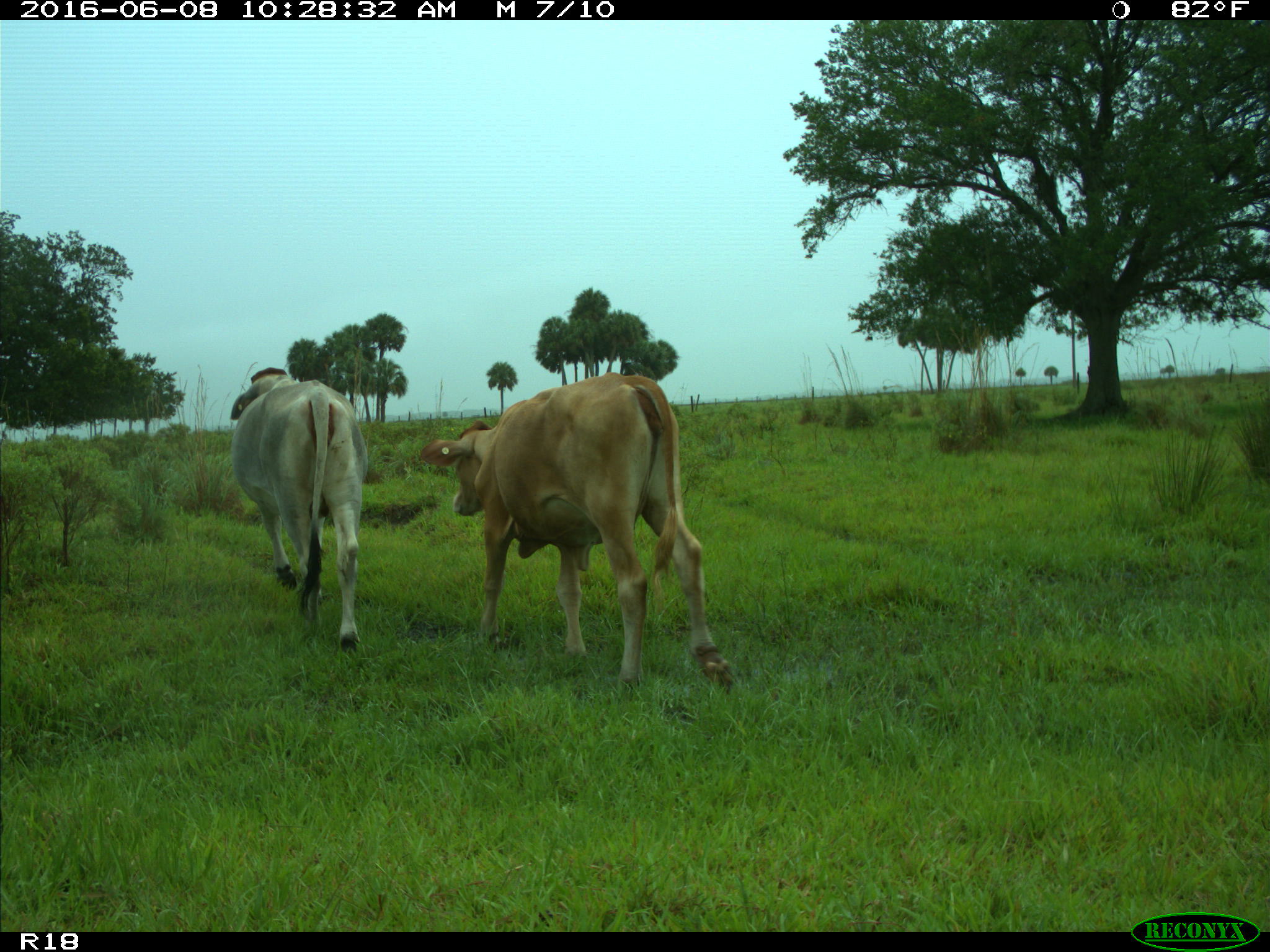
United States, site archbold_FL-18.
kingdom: Animalia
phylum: Chordata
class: Mammalia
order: Artiodactyla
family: Bovidae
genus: Bos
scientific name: Bos taurus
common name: domestic cow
Bos taurus (domestic cow).